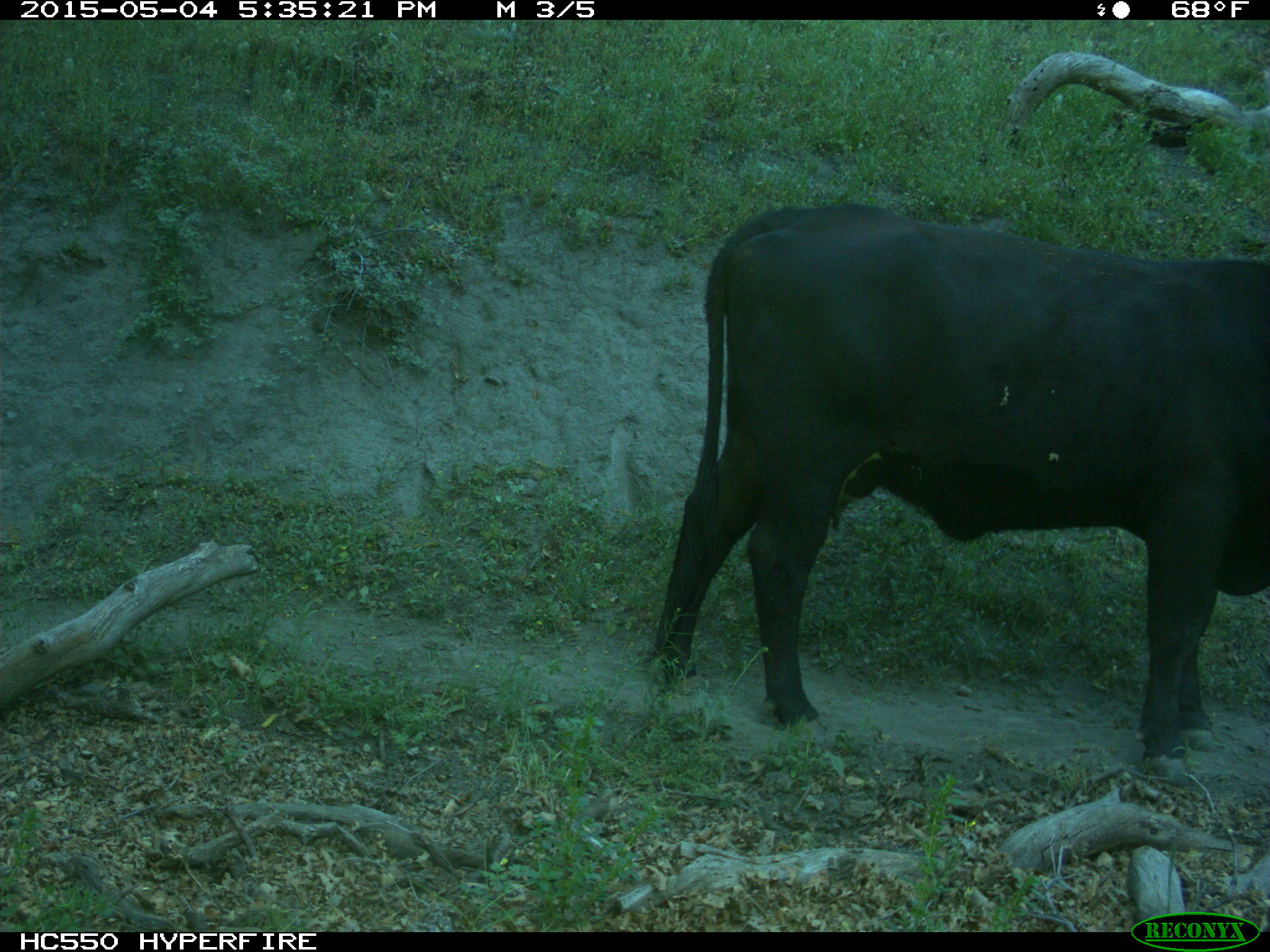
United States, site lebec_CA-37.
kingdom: Animalia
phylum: Chordata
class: Mammalia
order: Artiodactyla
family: Bovidae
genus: Bos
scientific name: Bos taurus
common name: domestic cow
Bos taurus (domestic cow).